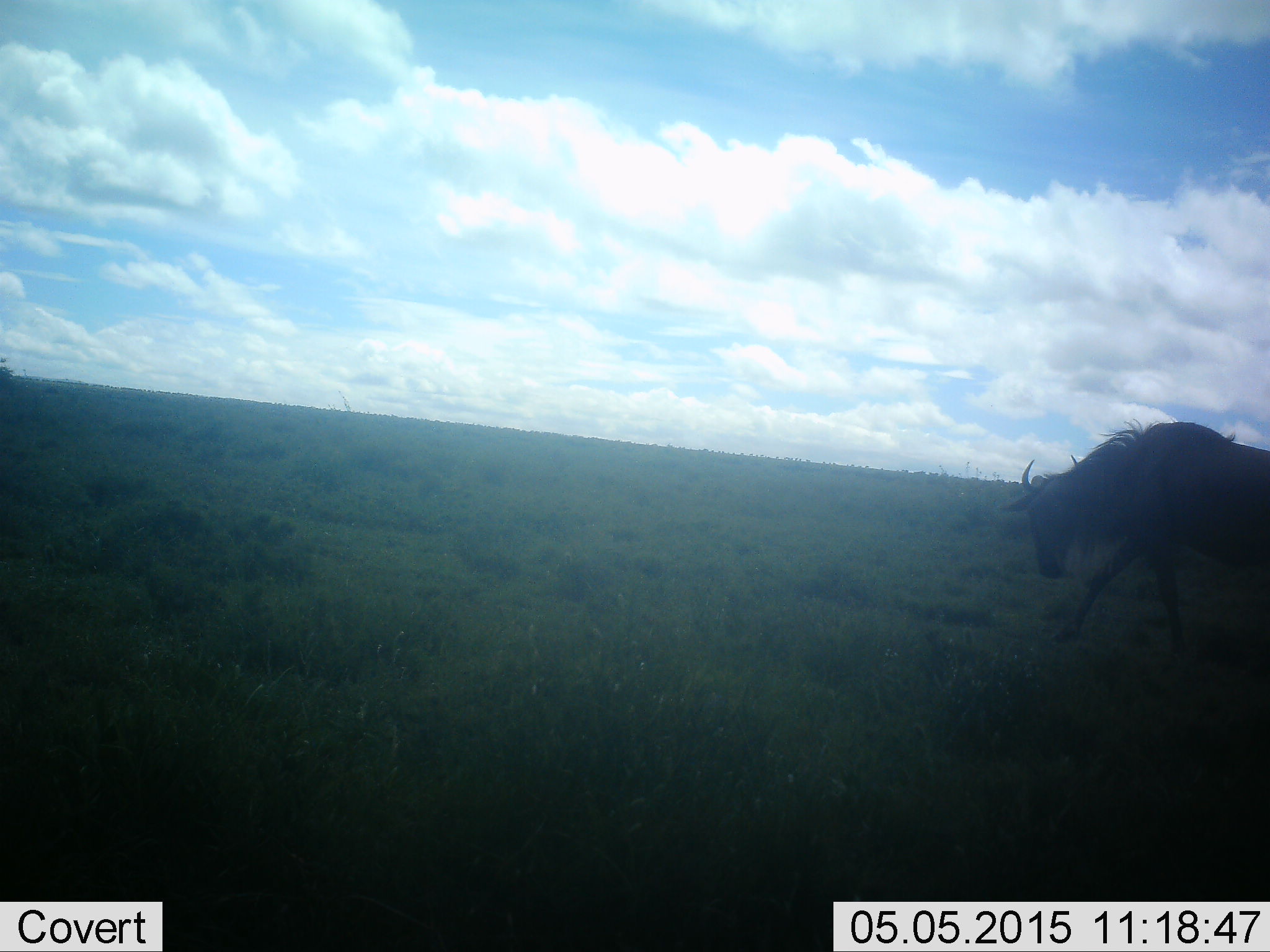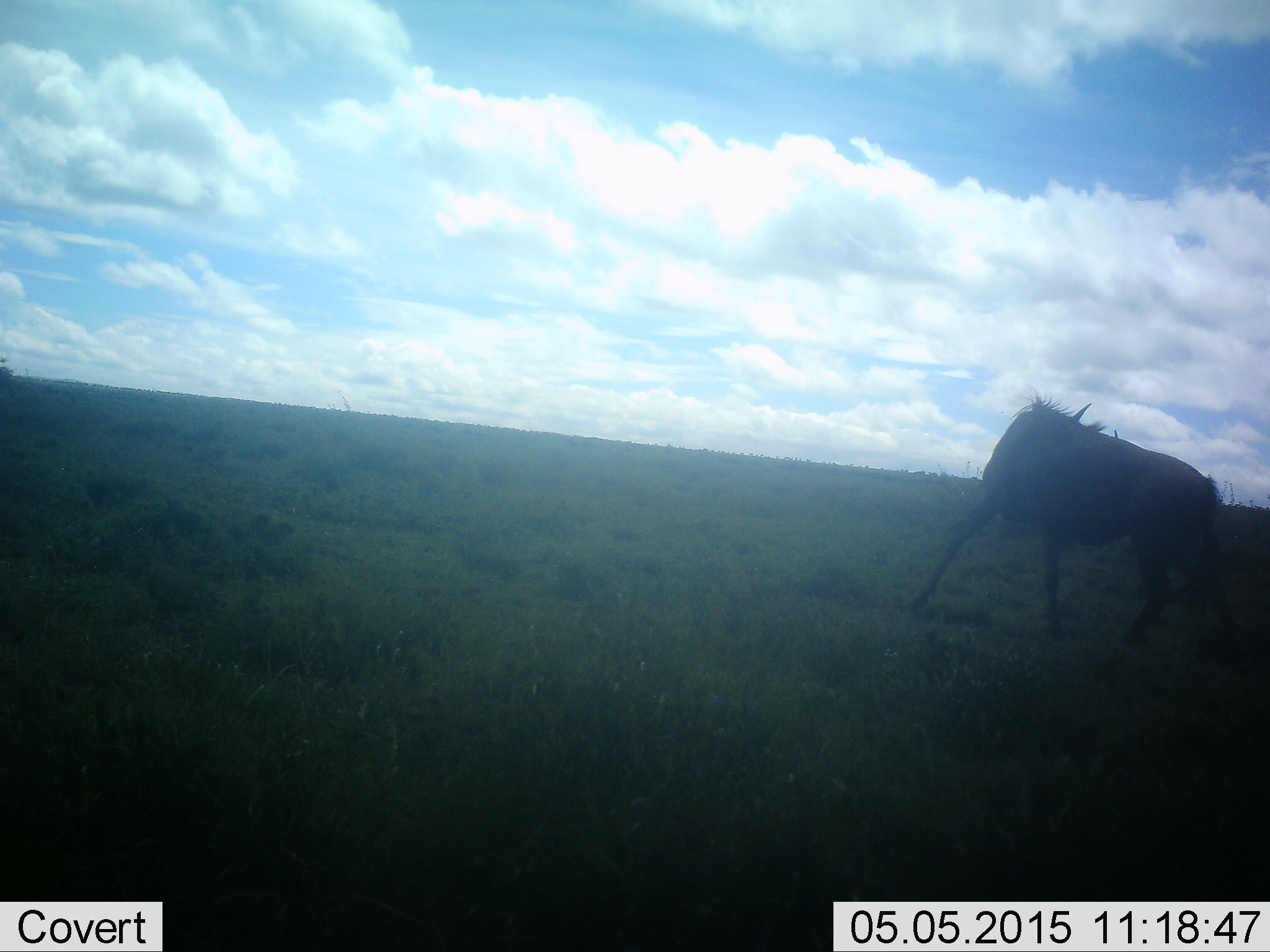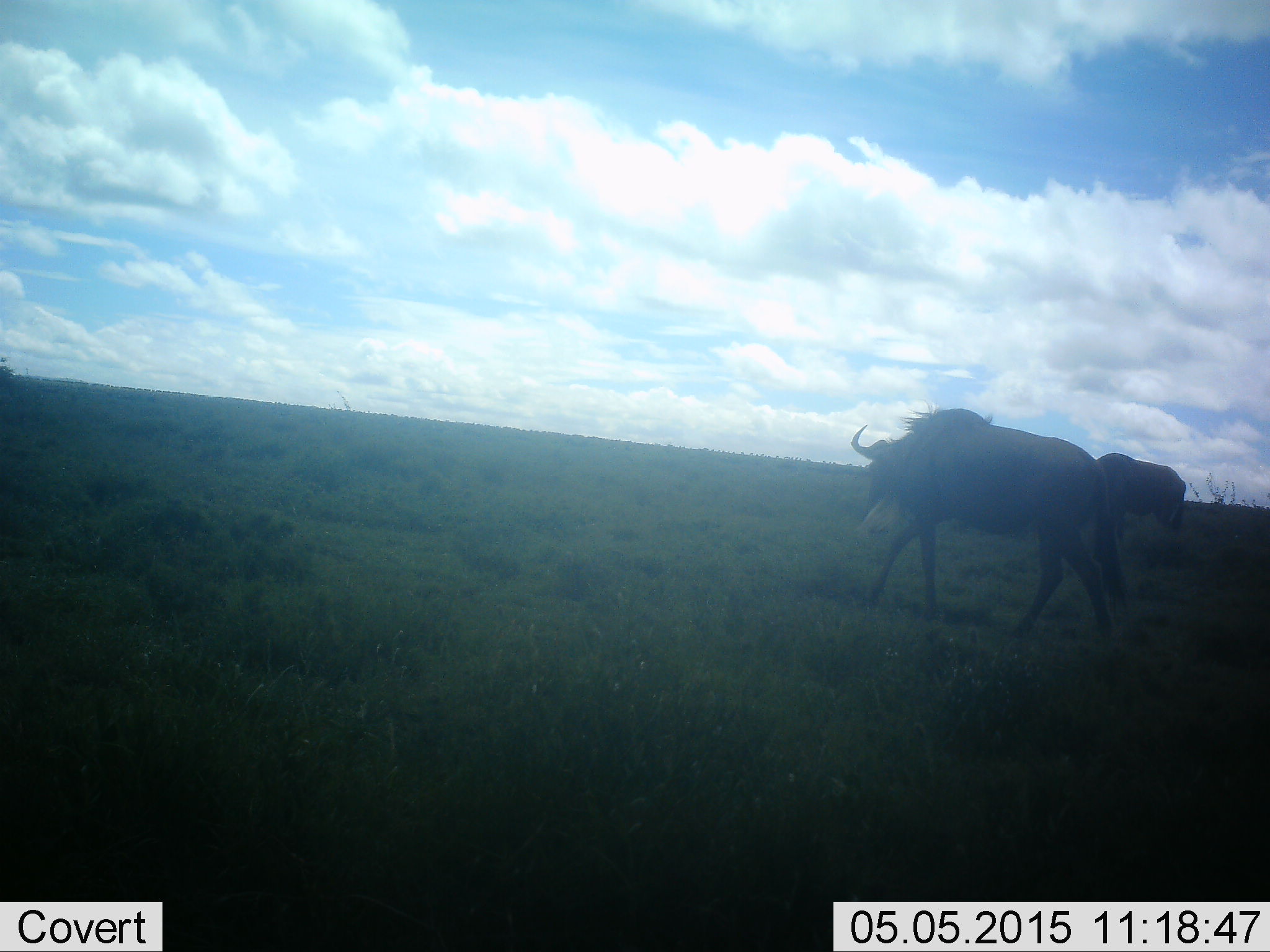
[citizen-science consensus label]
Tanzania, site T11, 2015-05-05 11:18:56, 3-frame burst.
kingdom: Animalia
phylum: Chordata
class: Mammalia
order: Artiodactyla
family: Bovidae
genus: Connochaetes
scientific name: Connochaetes taurinus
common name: blue wildebeest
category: wildebeest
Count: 2.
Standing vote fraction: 30%.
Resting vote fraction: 0%.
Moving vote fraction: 70%.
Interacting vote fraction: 20%.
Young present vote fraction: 0%.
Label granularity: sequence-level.